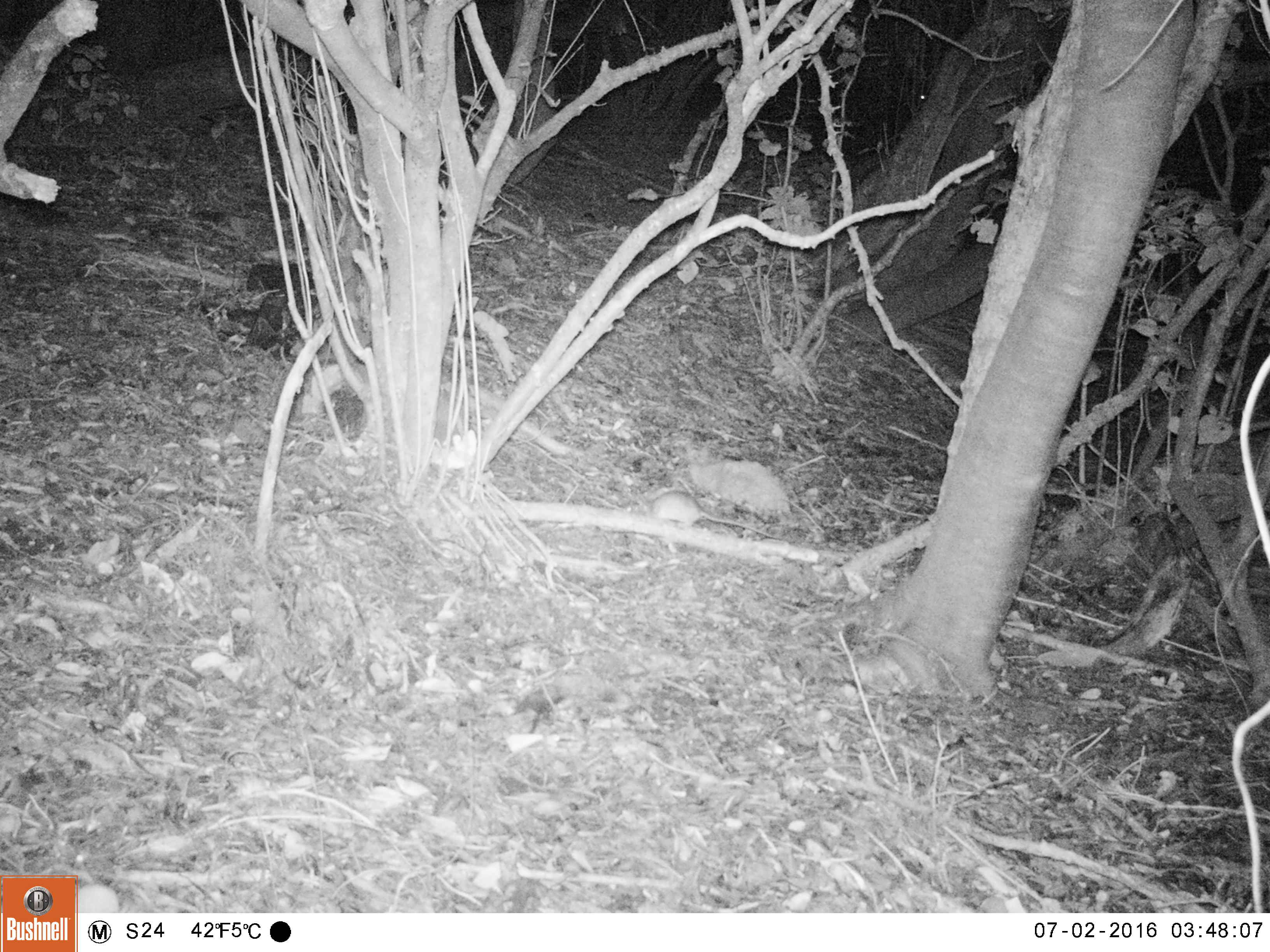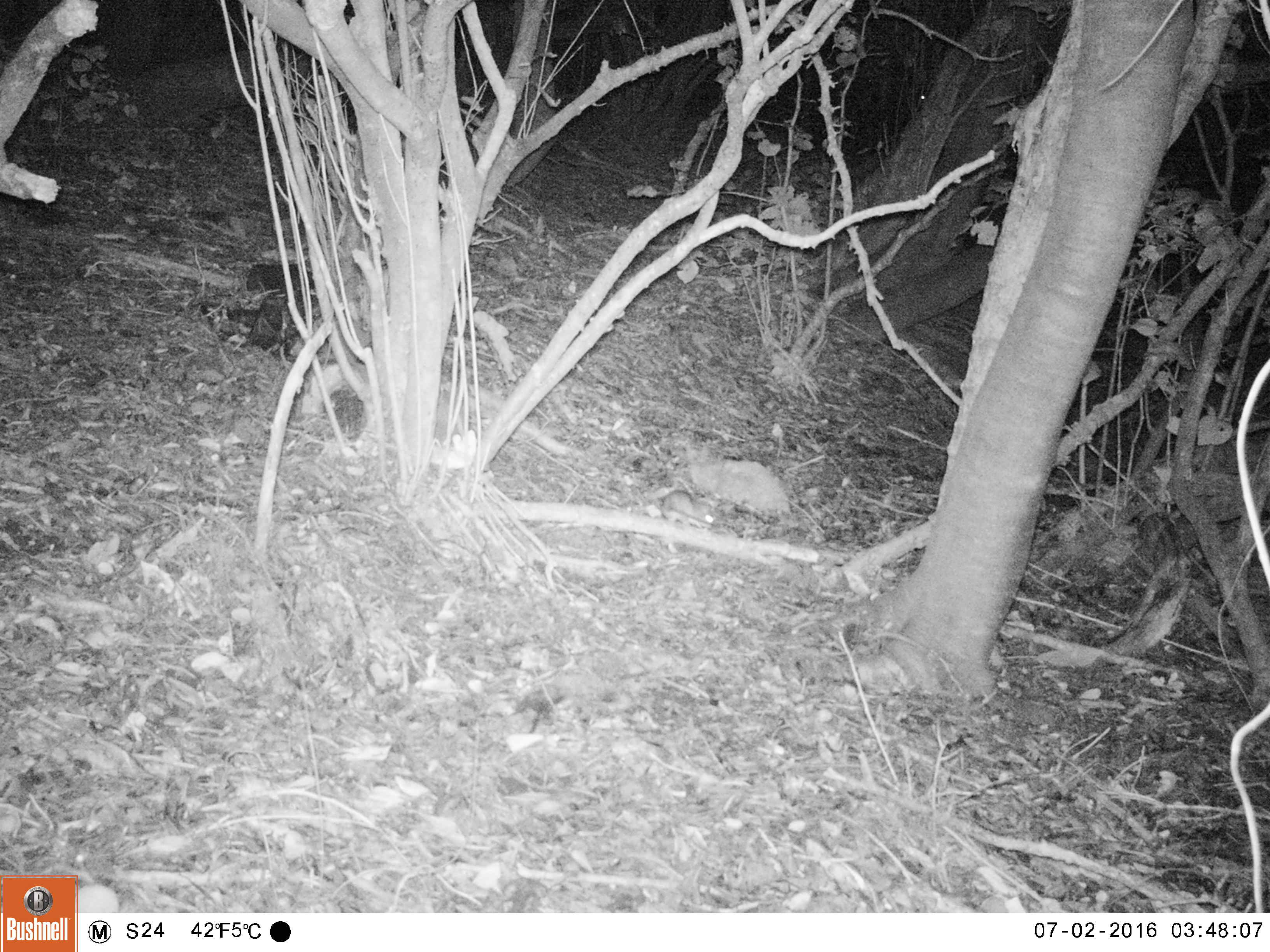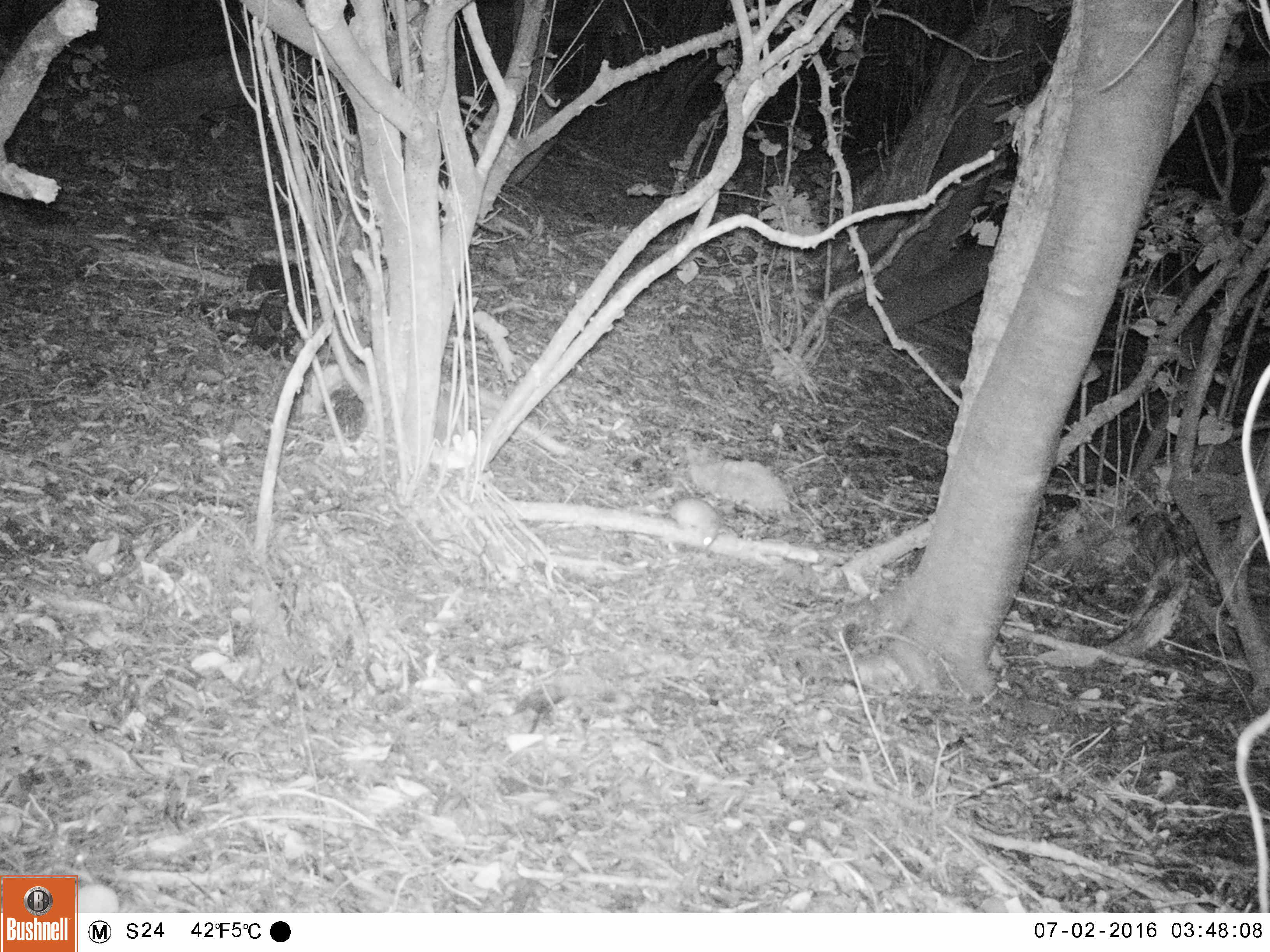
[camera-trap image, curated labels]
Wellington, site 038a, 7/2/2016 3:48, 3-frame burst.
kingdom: Animalia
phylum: Chordata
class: Mammalia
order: Rodentia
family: Muridae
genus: Rattus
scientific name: Rattus rattus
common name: ship rat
Ship rat (Rattus rattus).